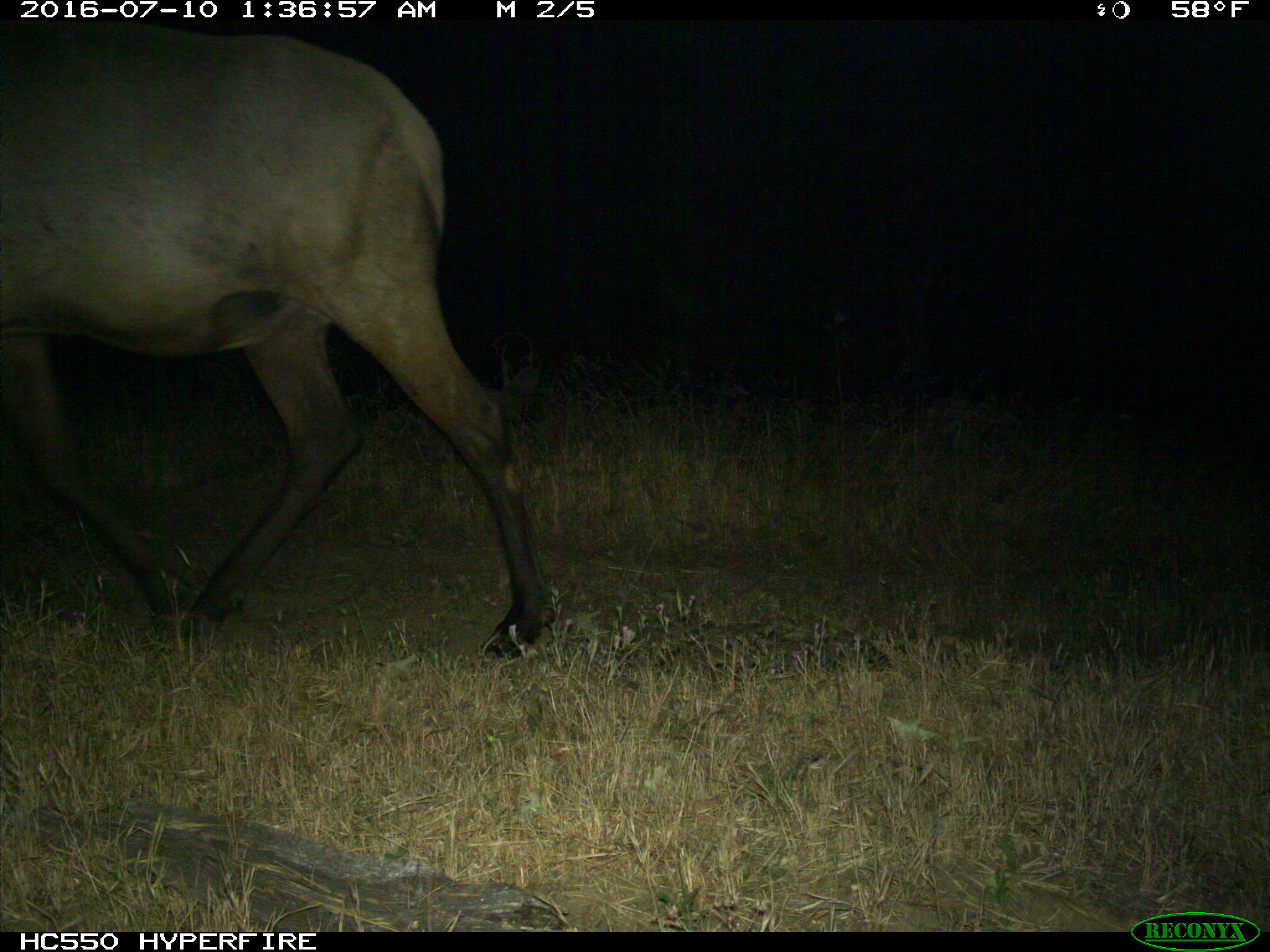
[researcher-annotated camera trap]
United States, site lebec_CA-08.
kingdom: Animalia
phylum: Chordata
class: Mammalia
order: Artiodactyla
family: Cervidae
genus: Cervus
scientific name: Cervus canadensis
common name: elk